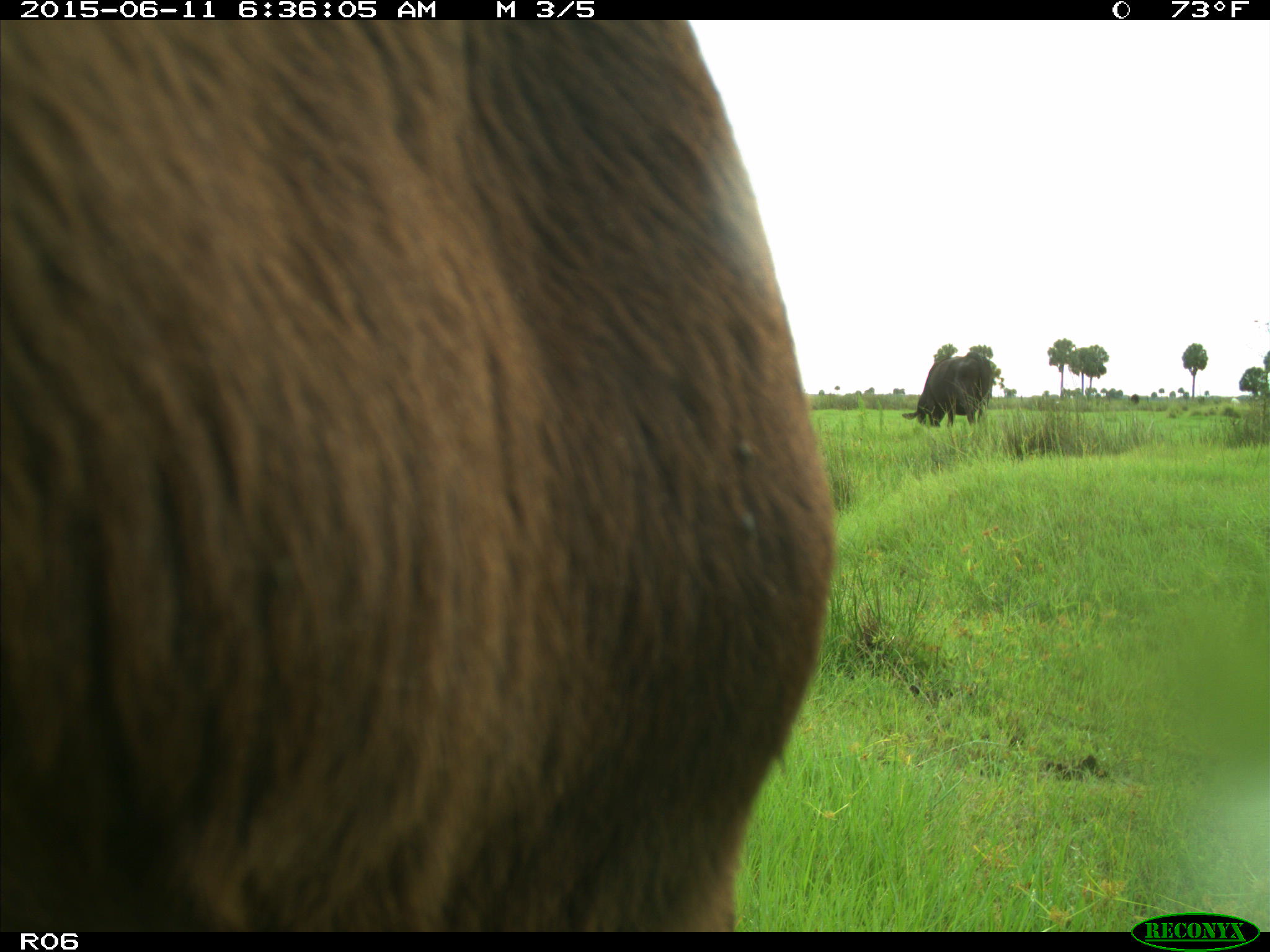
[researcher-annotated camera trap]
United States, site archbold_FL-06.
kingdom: Animalia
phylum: Chordata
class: Mammalia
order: Artiodactyla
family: Bovidae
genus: Bos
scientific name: Bos taurus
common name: domestic cow